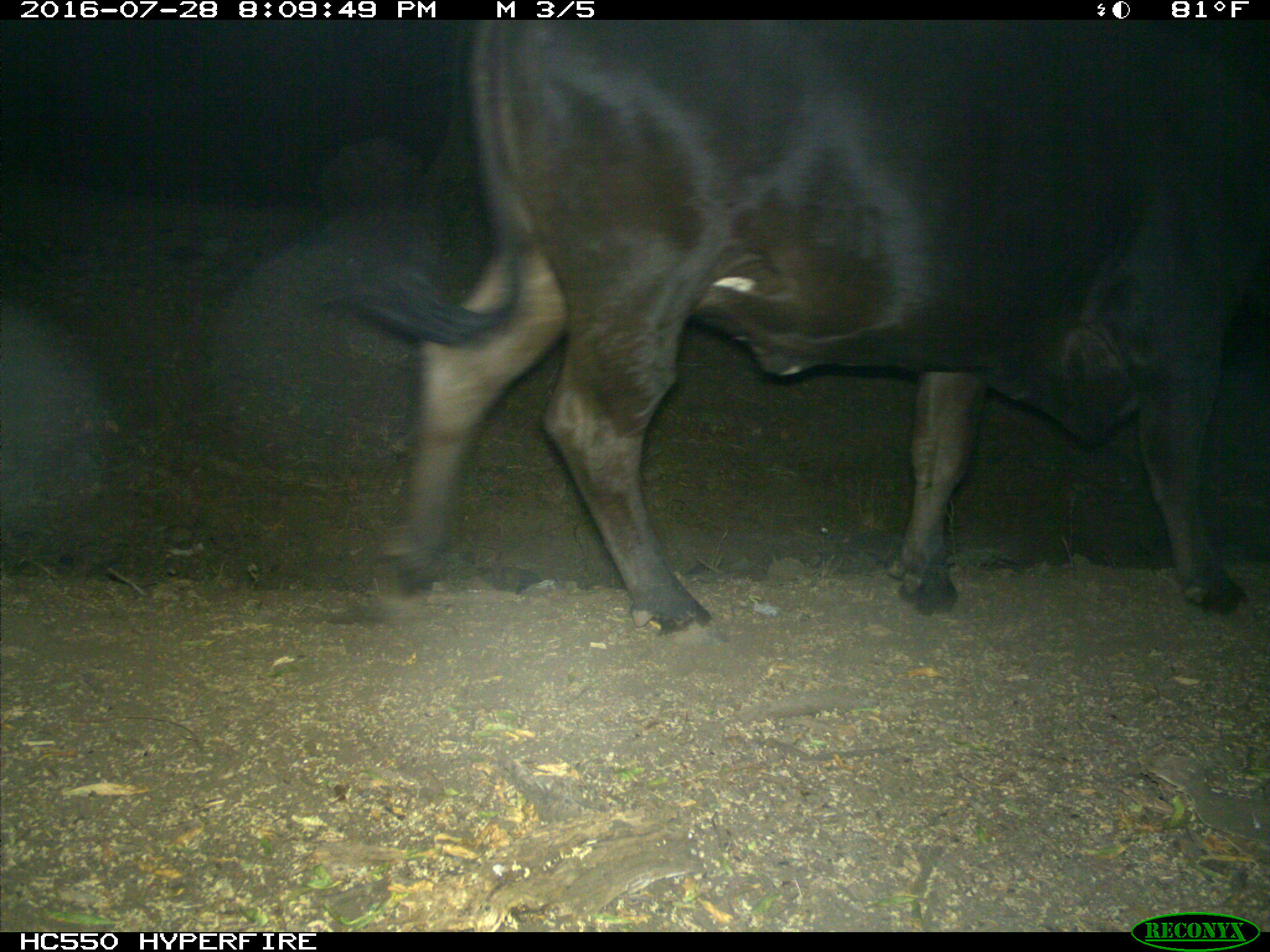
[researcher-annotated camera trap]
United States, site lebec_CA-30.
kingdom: Animalia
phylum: Chordata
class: Mammalia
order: Artiodactyla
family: Bovidae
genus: Bos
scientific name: Bos taurus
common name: domestic cow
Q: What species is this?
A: Bos taurus (domestic cow).